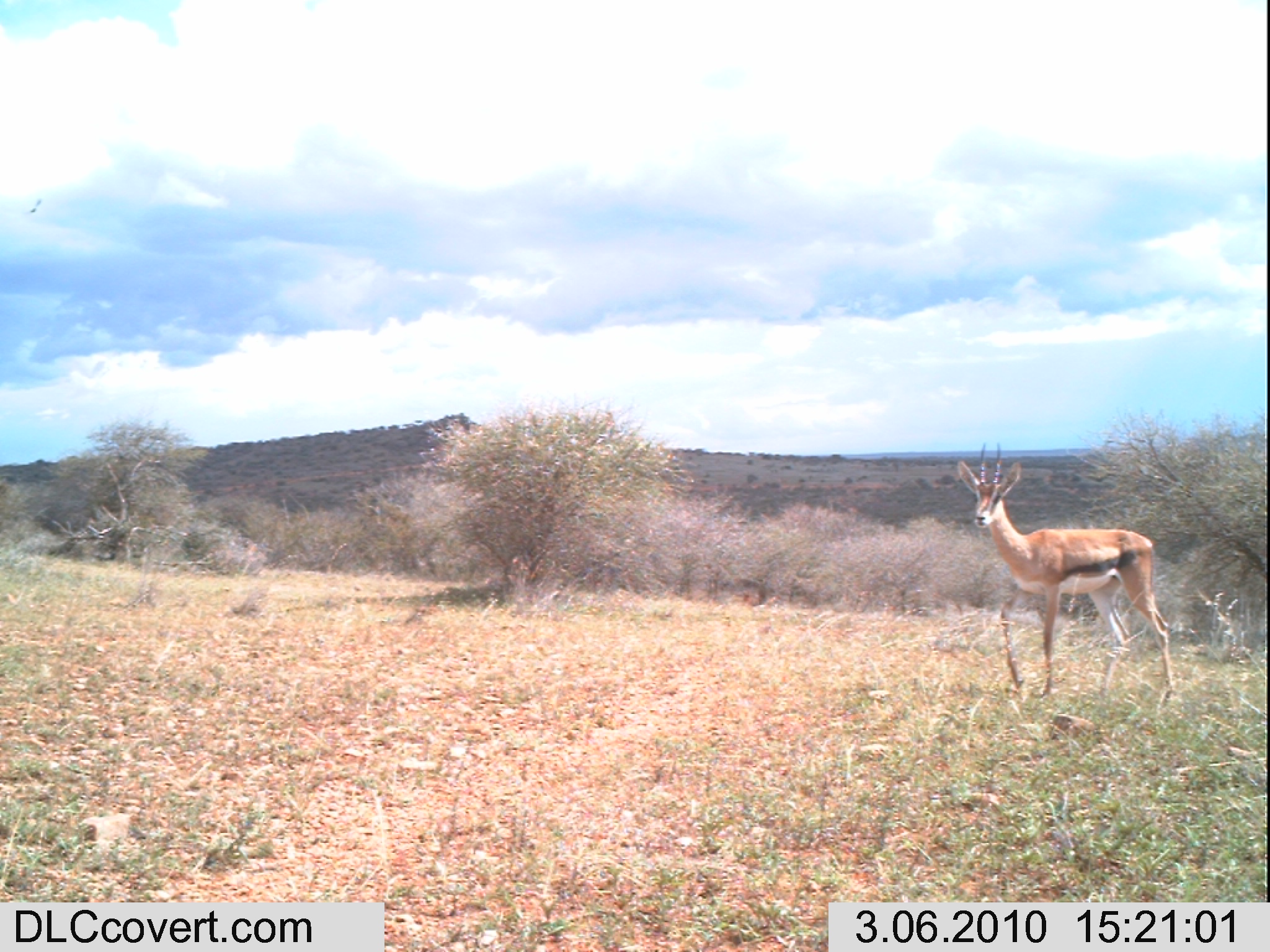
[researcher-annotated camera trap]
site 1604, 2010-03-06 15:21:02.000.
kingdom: Animalia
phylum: Chordata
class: Mammalia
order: Artiodactyla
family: Bovidae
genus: Nanger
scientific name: Nanger granti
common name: grant's gazelle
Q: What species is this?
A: Nanger granti (grant's gazelle).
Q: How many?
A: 1.